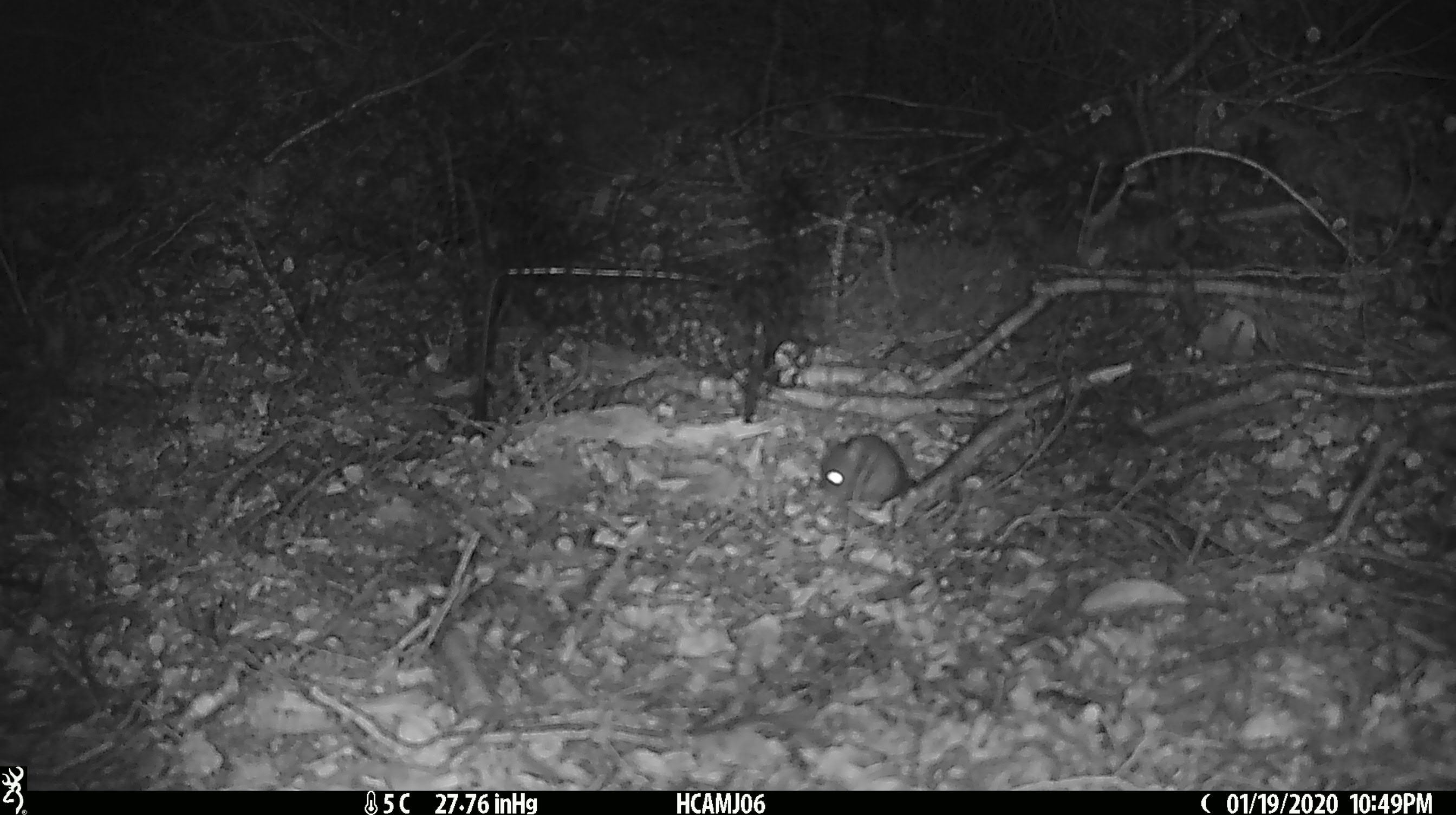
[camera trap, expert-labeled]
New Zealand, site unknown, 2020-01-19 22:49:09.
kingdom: Animalia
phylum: Chordata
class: Mammalia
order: Rodentia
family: Muridae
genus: Mus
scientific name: Mus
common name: mouse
Mouse (Mus).